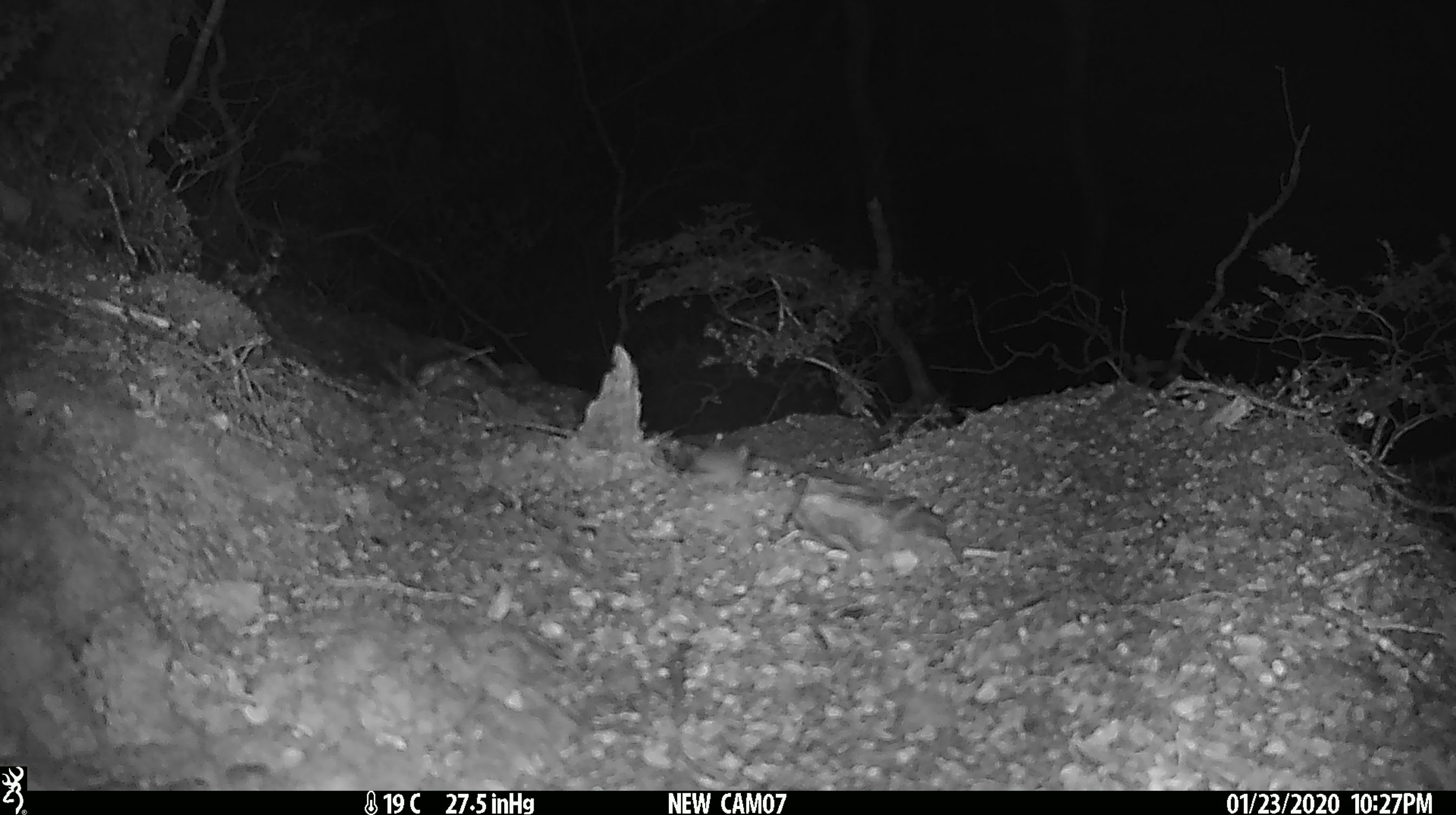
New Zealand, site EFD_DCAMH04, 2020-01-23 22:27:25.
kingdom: Animalia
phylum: Chordata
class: Mammalia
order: Rodentia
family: Muridae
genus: Mus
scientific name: Mus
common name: mouse